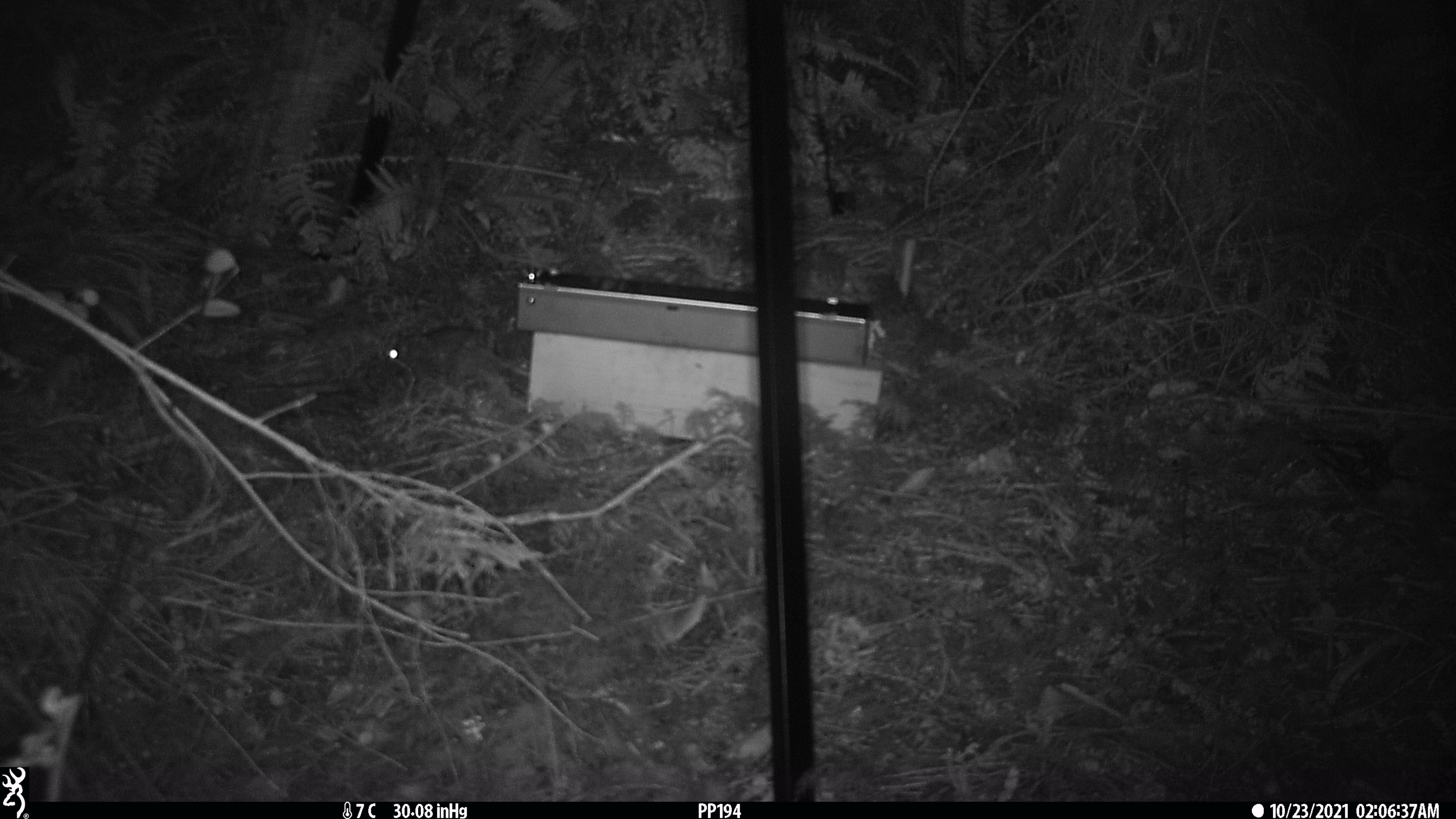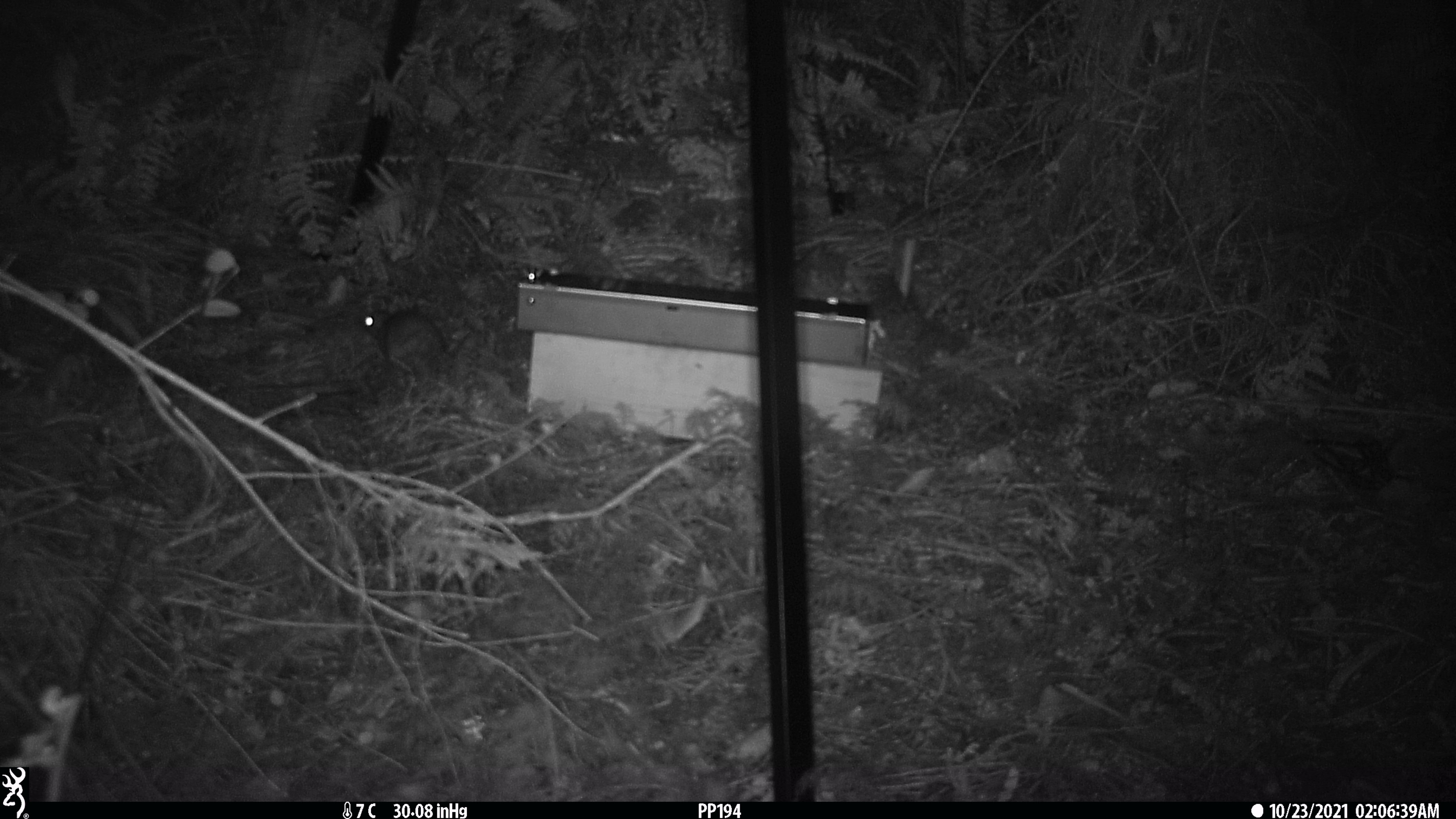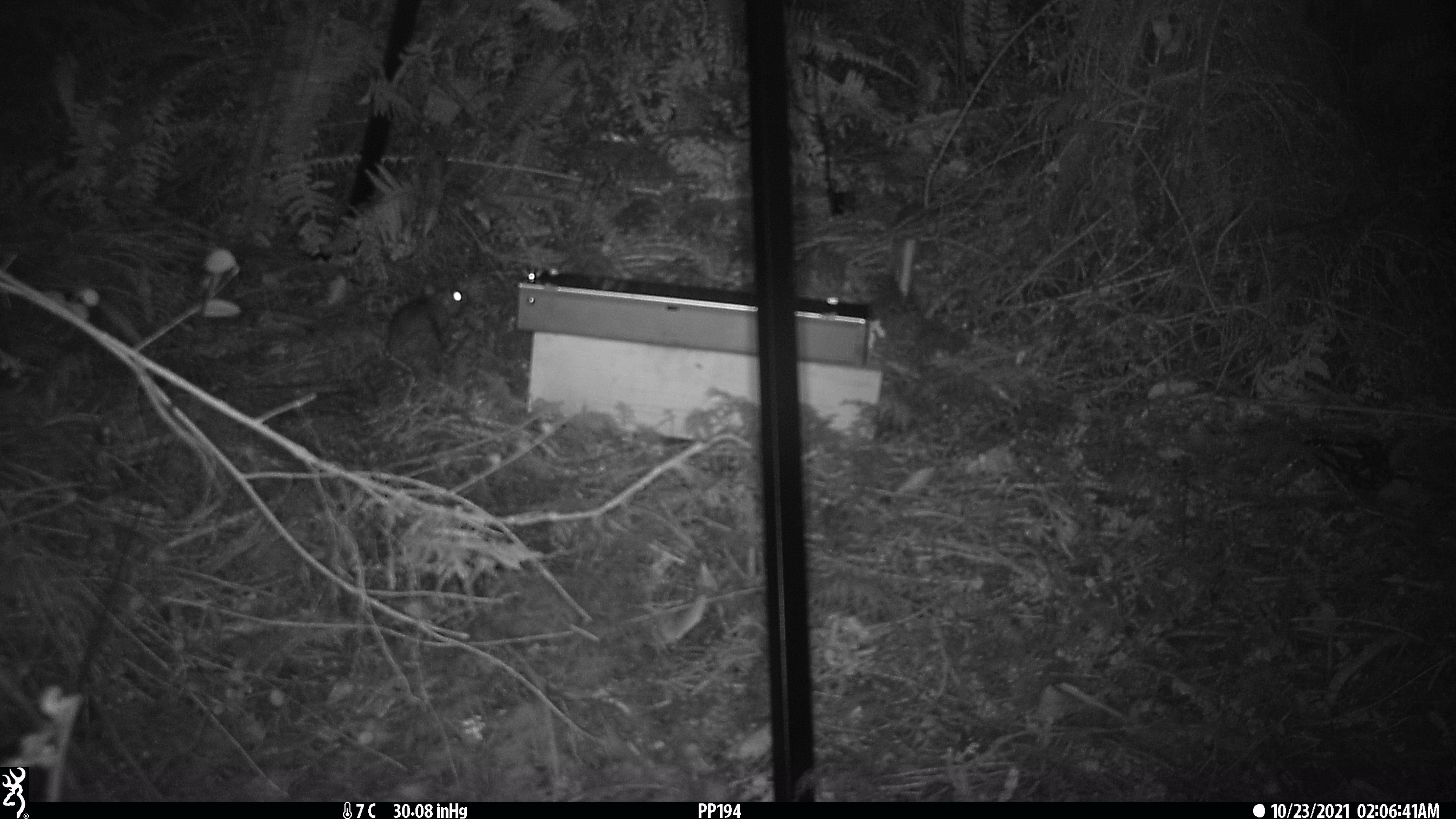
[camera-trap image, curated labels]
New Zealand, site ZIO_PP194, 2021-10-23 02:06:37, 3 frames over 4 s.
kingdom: Animalia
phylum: Chordata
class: Mammalia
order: Rodentia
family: Muridae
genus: Rattus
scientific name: Rattus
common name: rat